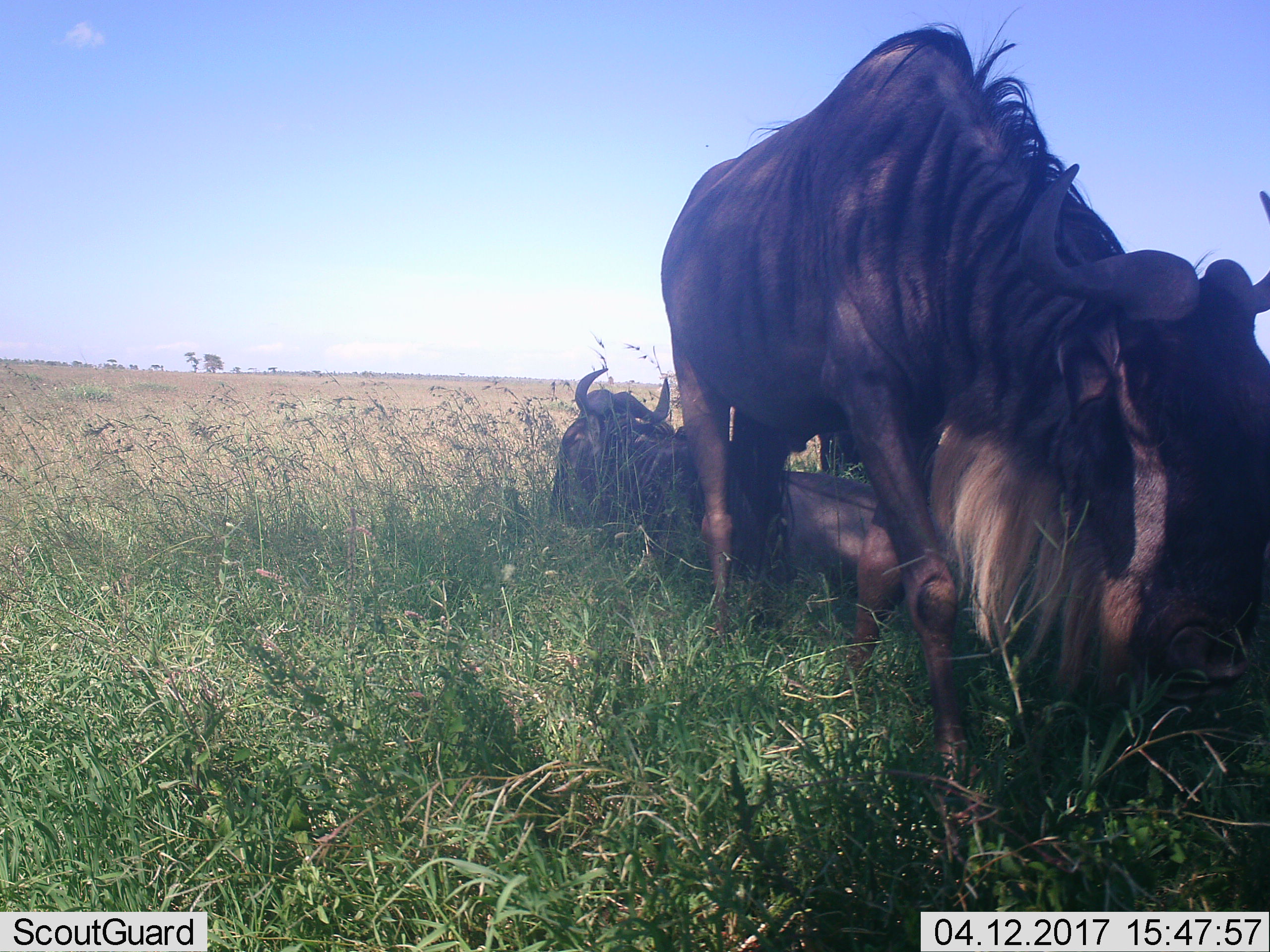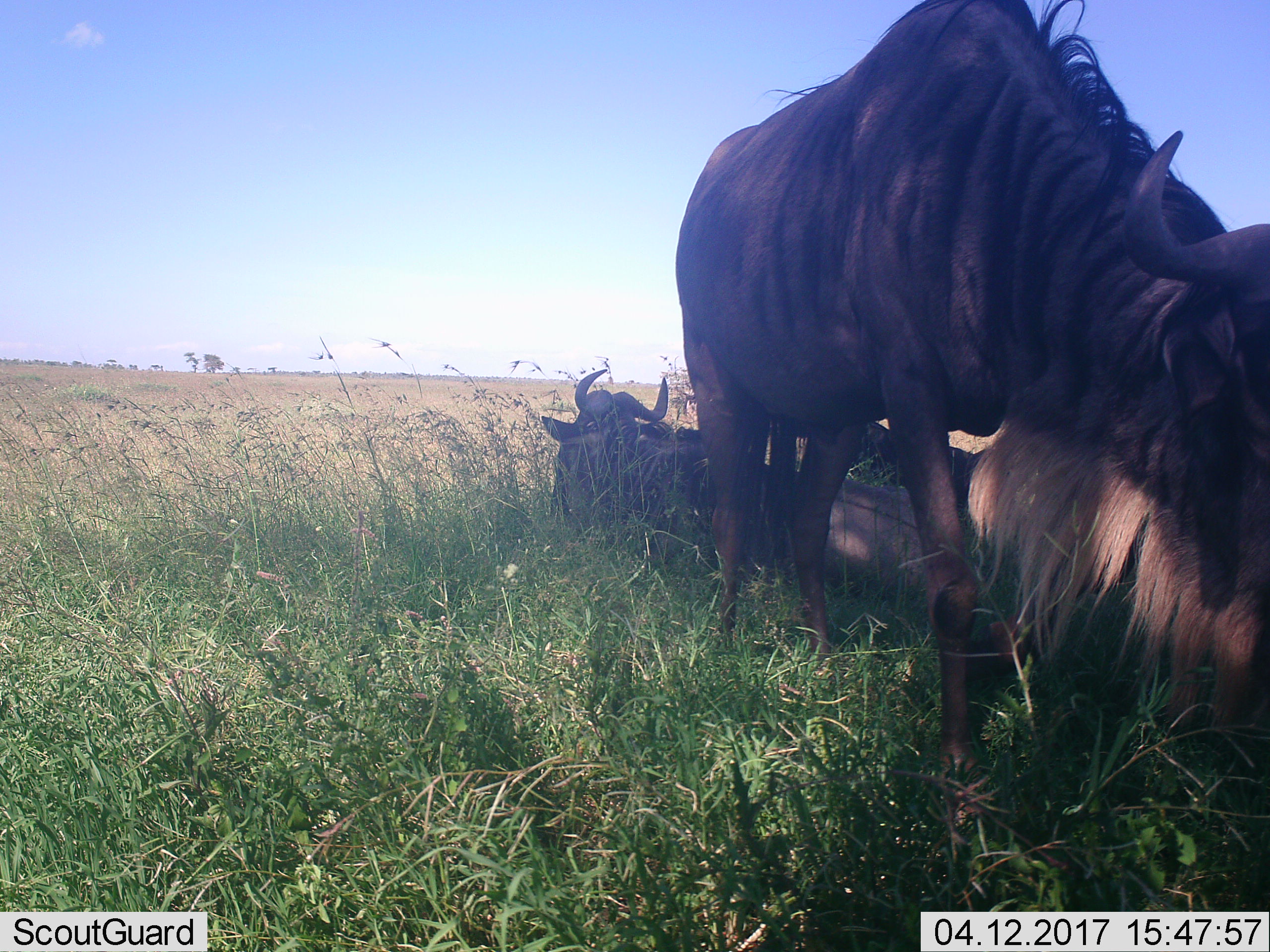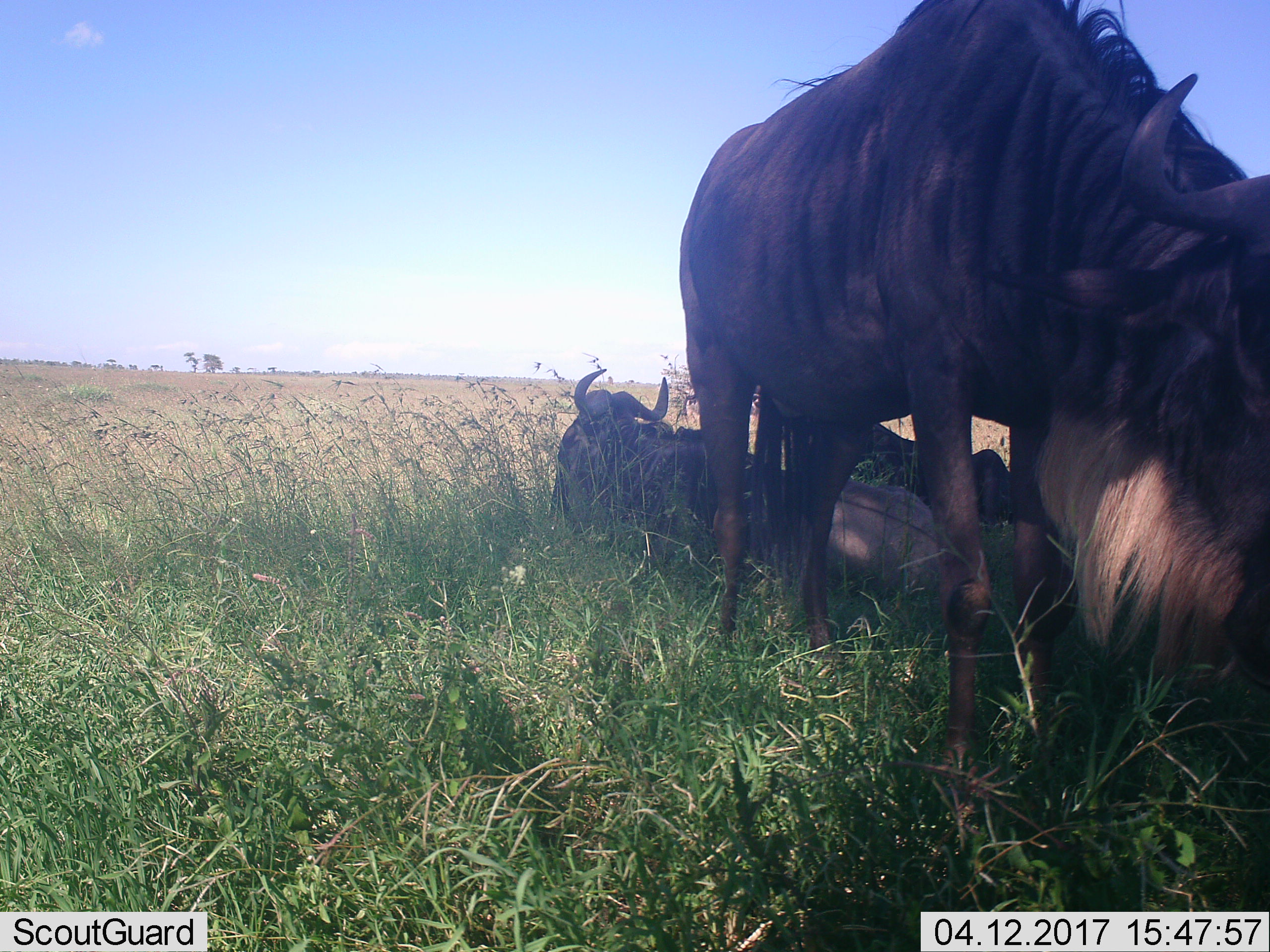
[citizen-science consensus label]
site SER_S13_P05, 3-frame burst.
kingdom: Animalia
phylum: Chordata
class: Mammalia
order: Artiodactyla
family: Bovidae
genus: Connochaetes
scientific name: Connochaetes taurinus taurinus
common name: blue wildebeest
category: wildebeestblue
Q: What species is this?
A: Wildebeestblue (blue wildebeest) (Connochaetes taurinus taurinus).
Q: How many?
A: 3.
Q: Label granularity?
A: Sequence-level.